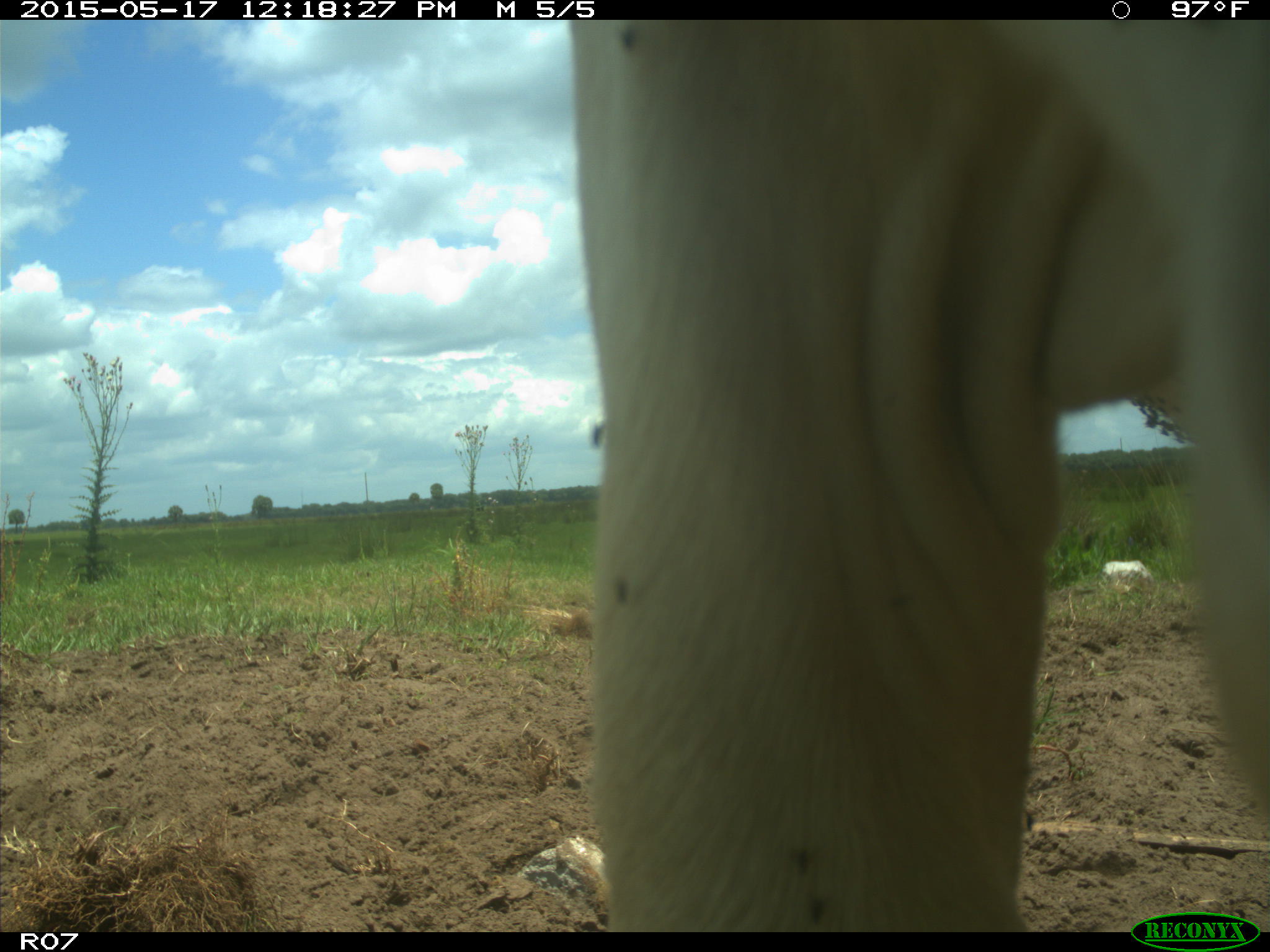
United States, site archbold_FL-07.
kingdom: Animalia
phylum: Chordata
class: Mammalia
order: Artiodactyla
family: Bovidae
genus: Bos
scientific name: Bos taurus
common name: domestic cow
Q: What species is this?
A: Bos taurus (domestic cow).